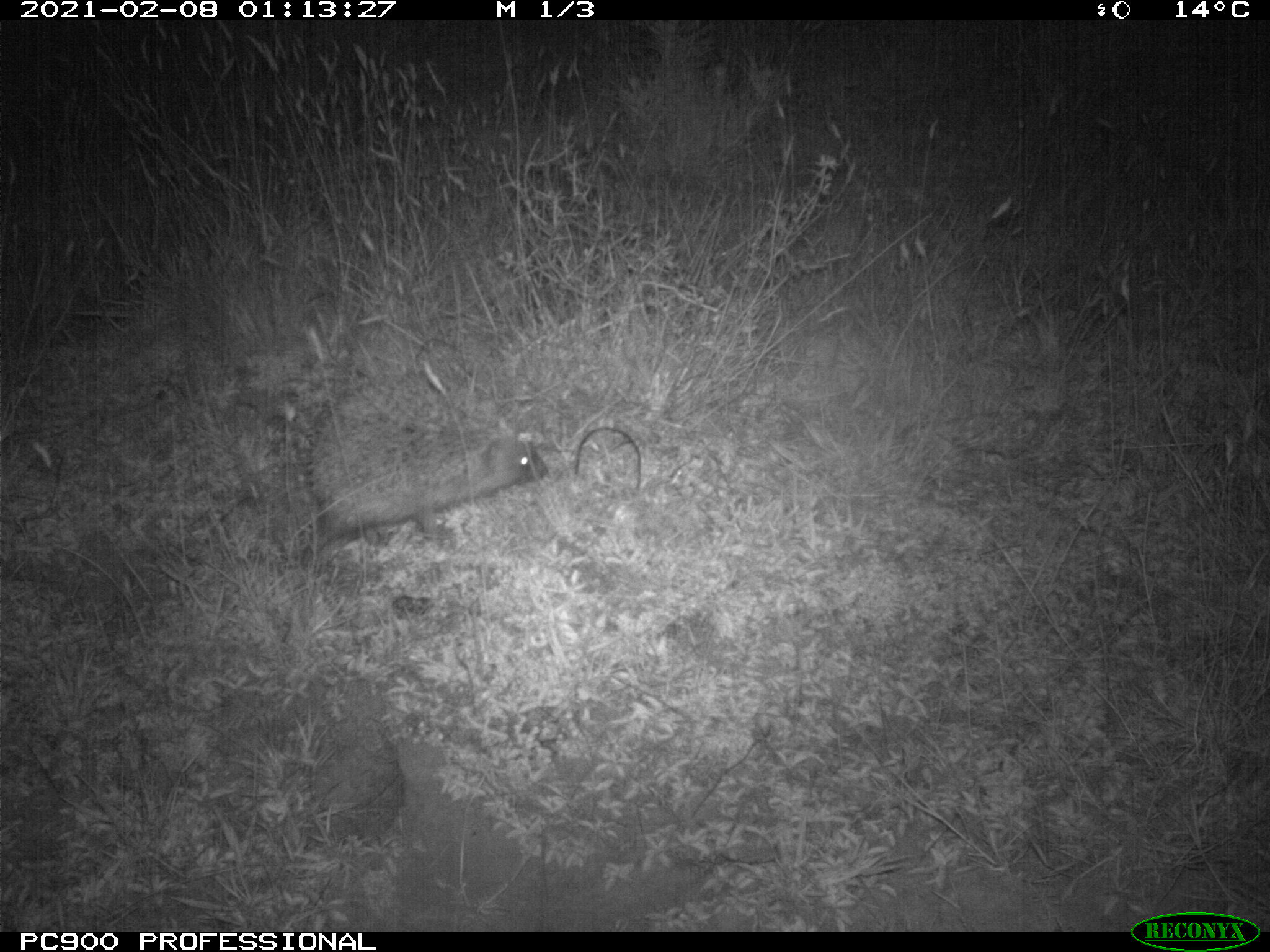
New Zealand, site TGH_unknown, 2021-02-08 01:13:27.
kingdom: Animalia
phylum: Chordata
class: Mammalia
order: Eulipotyphla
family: Erinaceidae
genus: Erinaceus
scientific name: Erinaceus europaeus europaeus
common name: european hedgehog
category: hedgehog